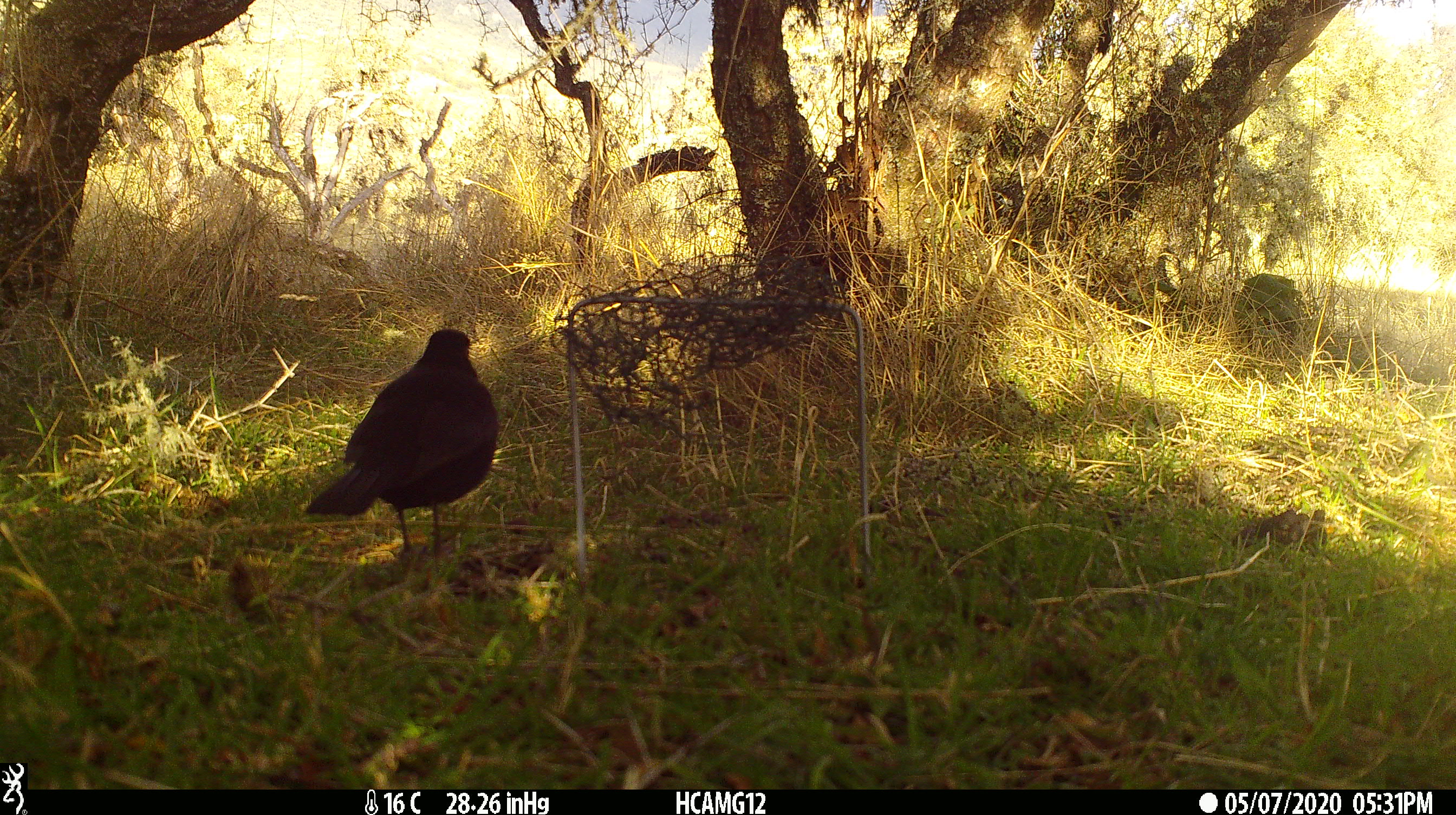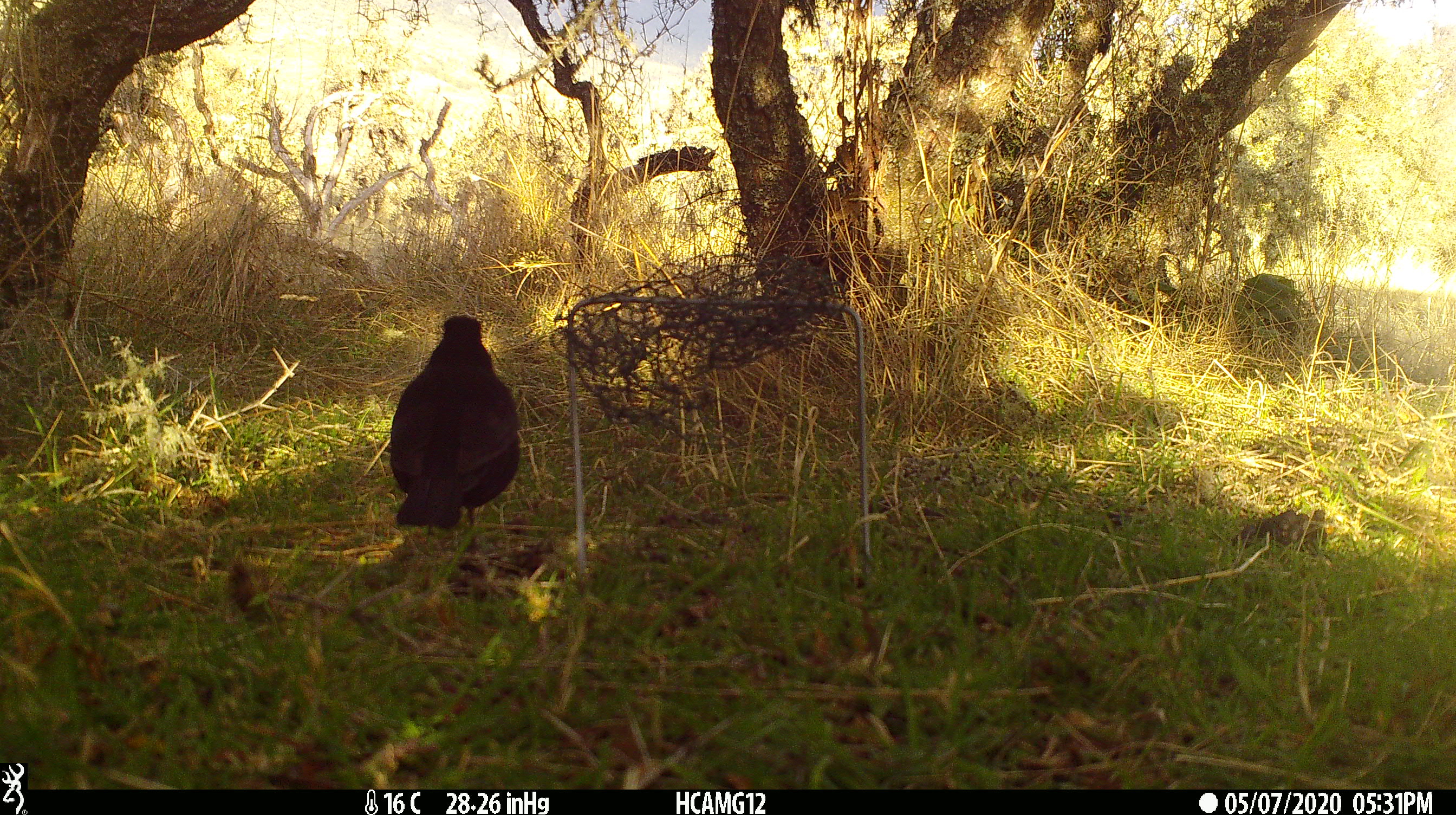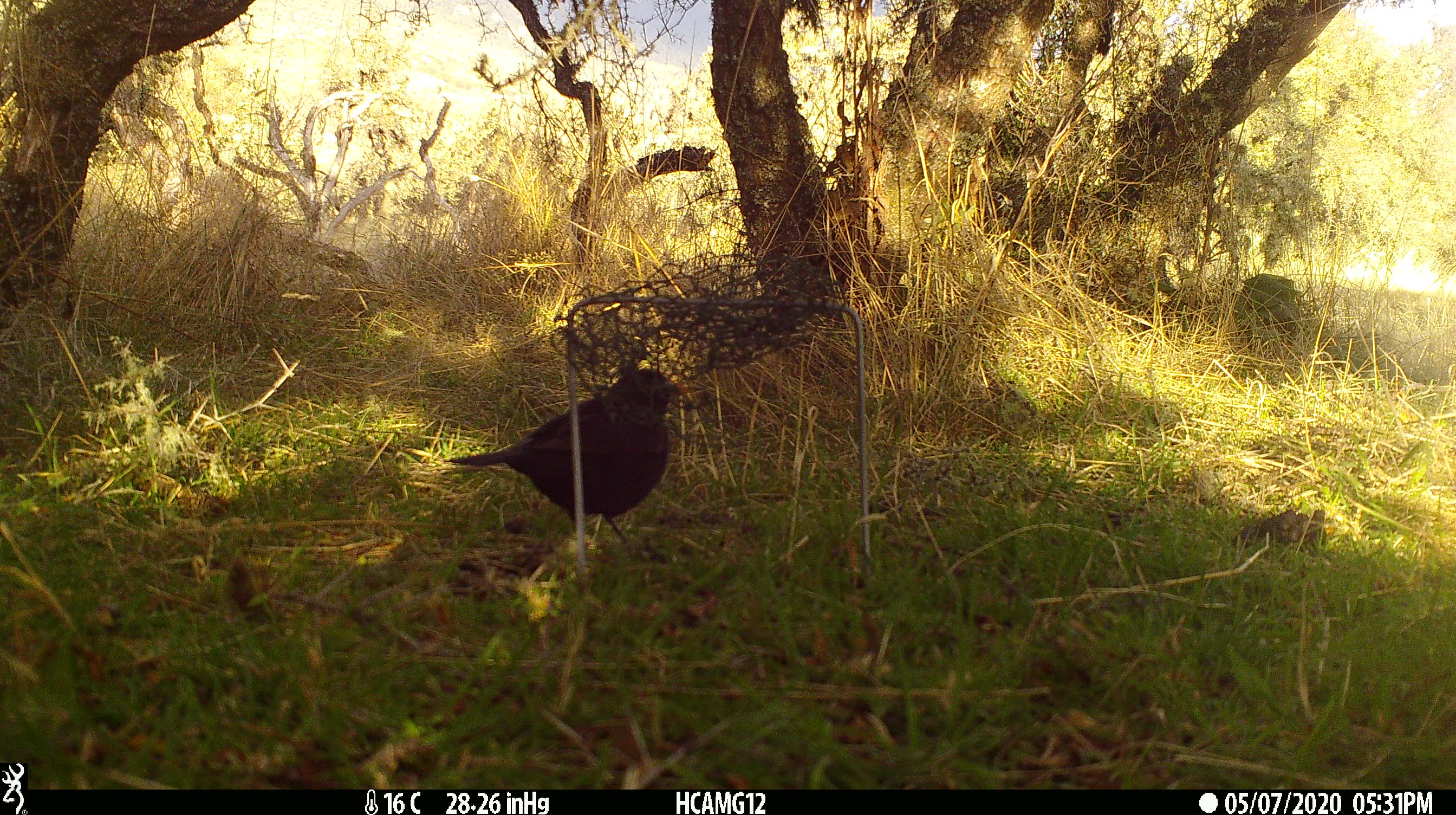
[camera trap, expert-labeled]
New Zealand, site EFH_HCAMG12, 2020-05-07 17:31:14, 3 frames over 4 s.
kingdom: Animalia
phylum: Chordata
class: Aves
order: Passeriformes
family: Turdidae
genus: Turdus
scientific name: Turdus merula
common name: eurasian blackbird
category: blackbird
Blackbird (eurasian blackbird) (Turdus merula).